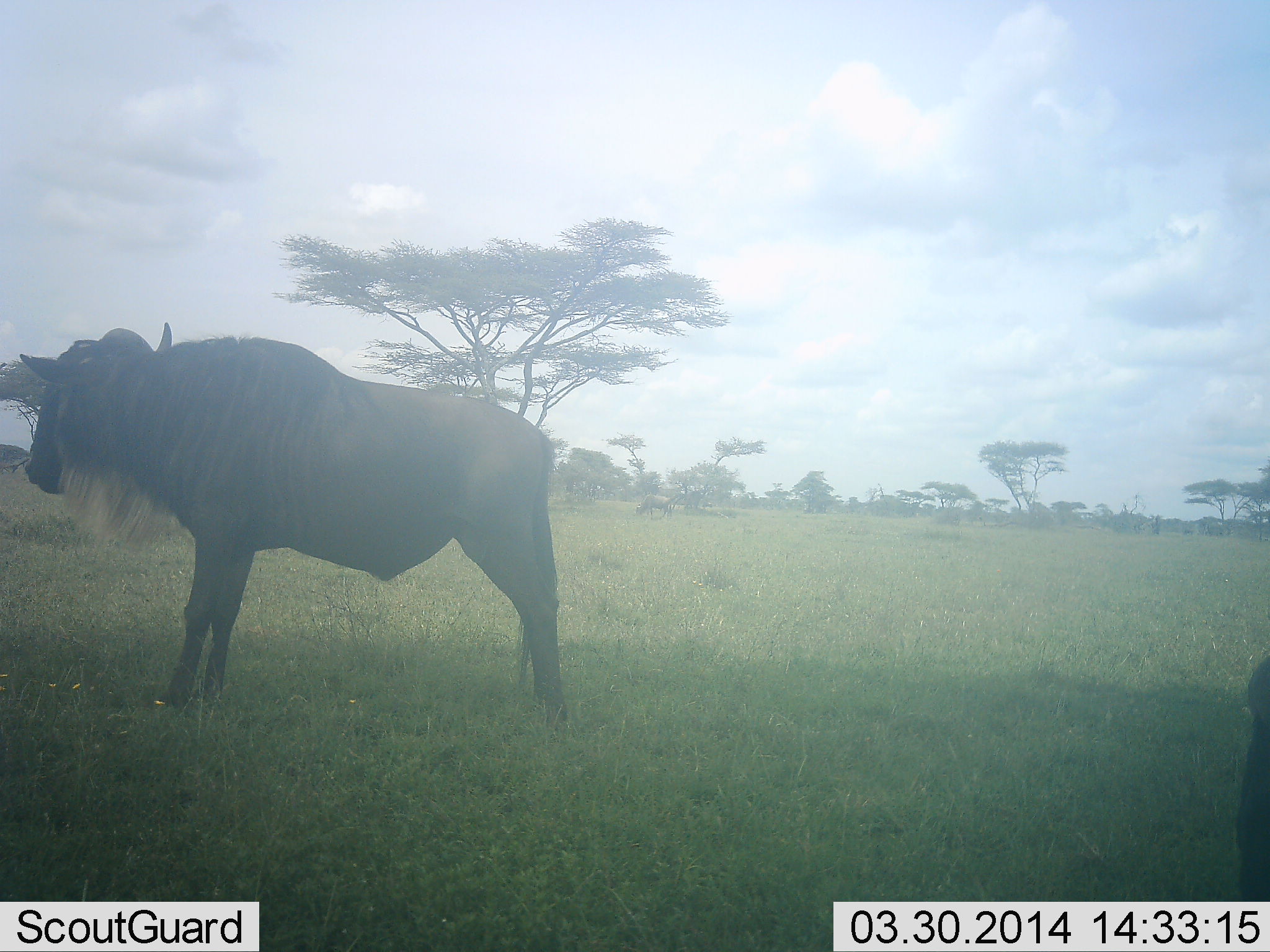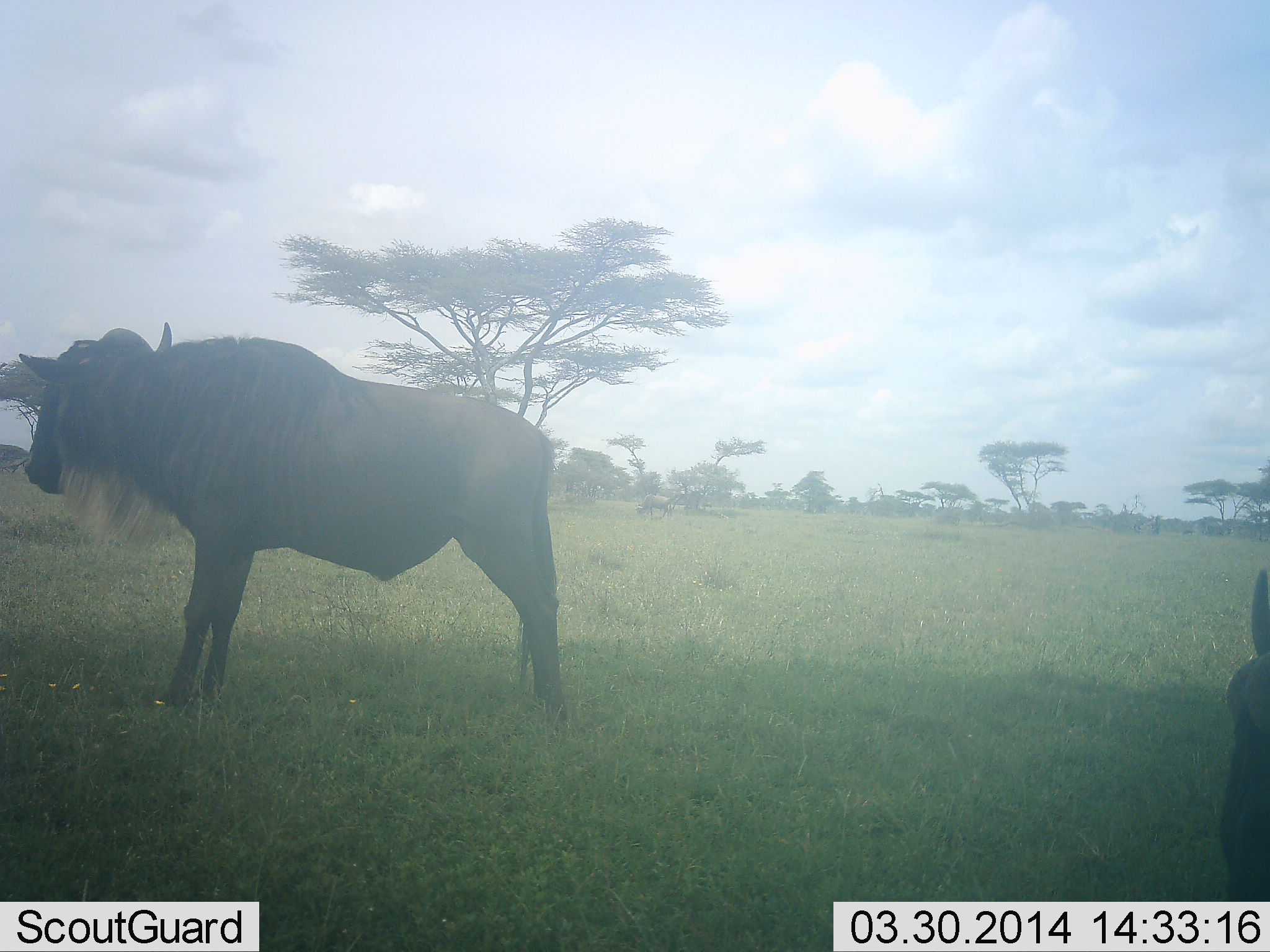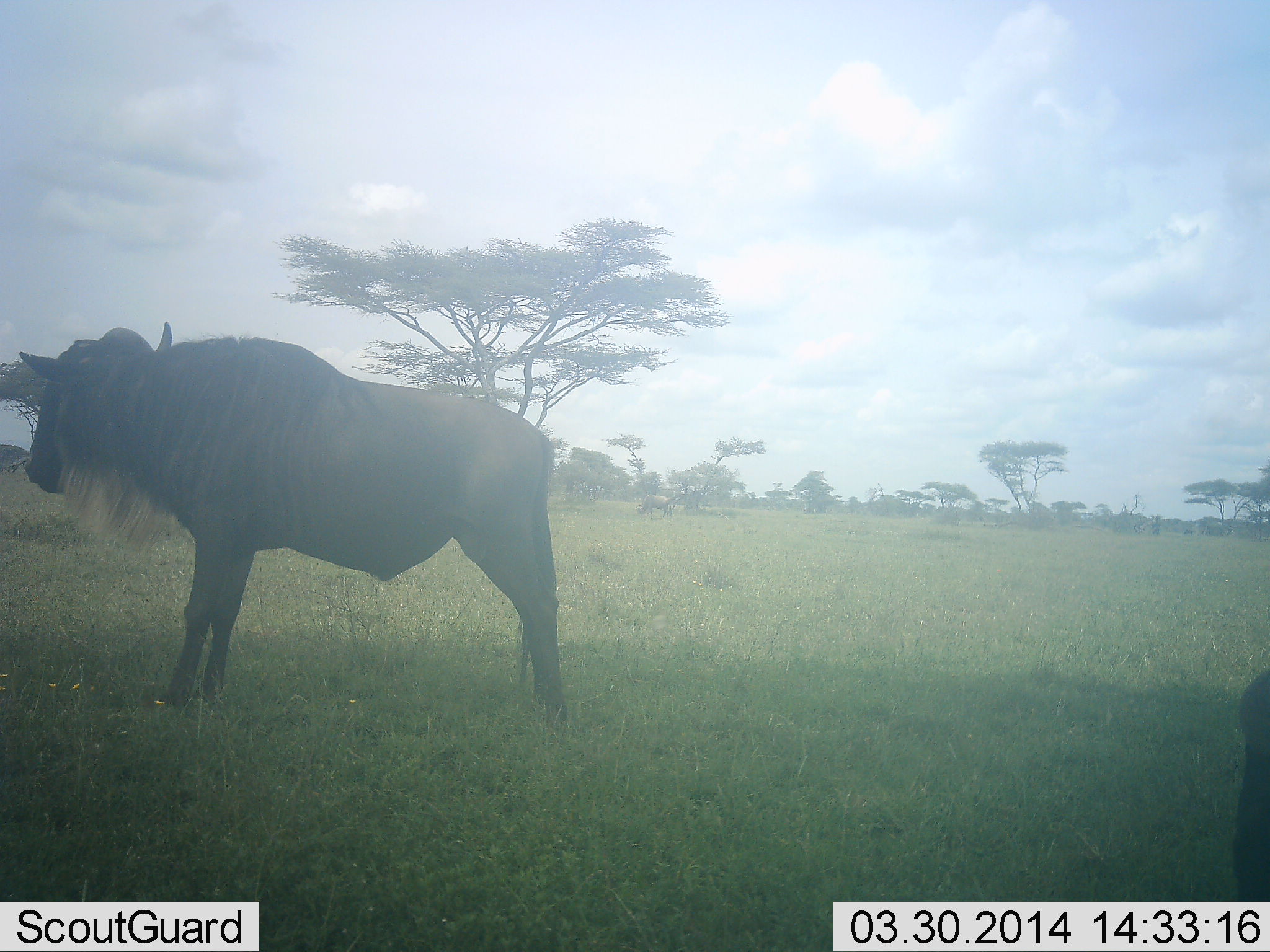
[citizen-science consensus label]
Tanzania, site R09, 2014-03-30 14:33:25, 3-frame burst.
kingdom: Animalia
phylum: Chordata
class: Mammalia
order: Artiodactyla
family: Bovidae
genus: Connochaetes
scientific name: Connochaetes taurinus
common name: blue wildebeest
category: wildebeest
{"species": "wildebeest (blue wildebeest) (Connochaetes taurinus)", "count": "2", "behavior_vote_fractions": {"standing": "100%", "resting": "9%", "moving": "0%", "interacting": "0%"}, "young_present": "0%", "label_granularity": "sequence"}